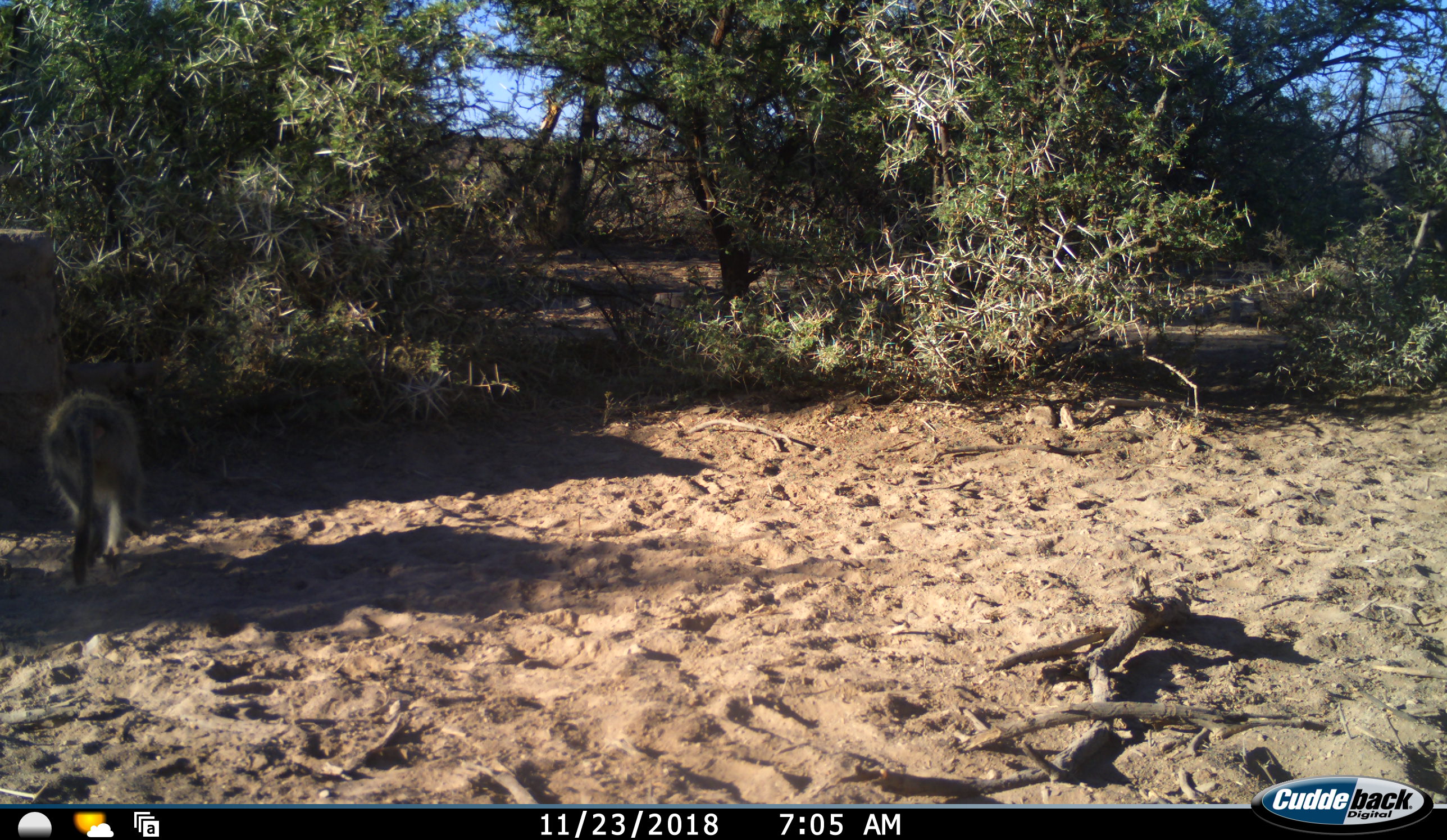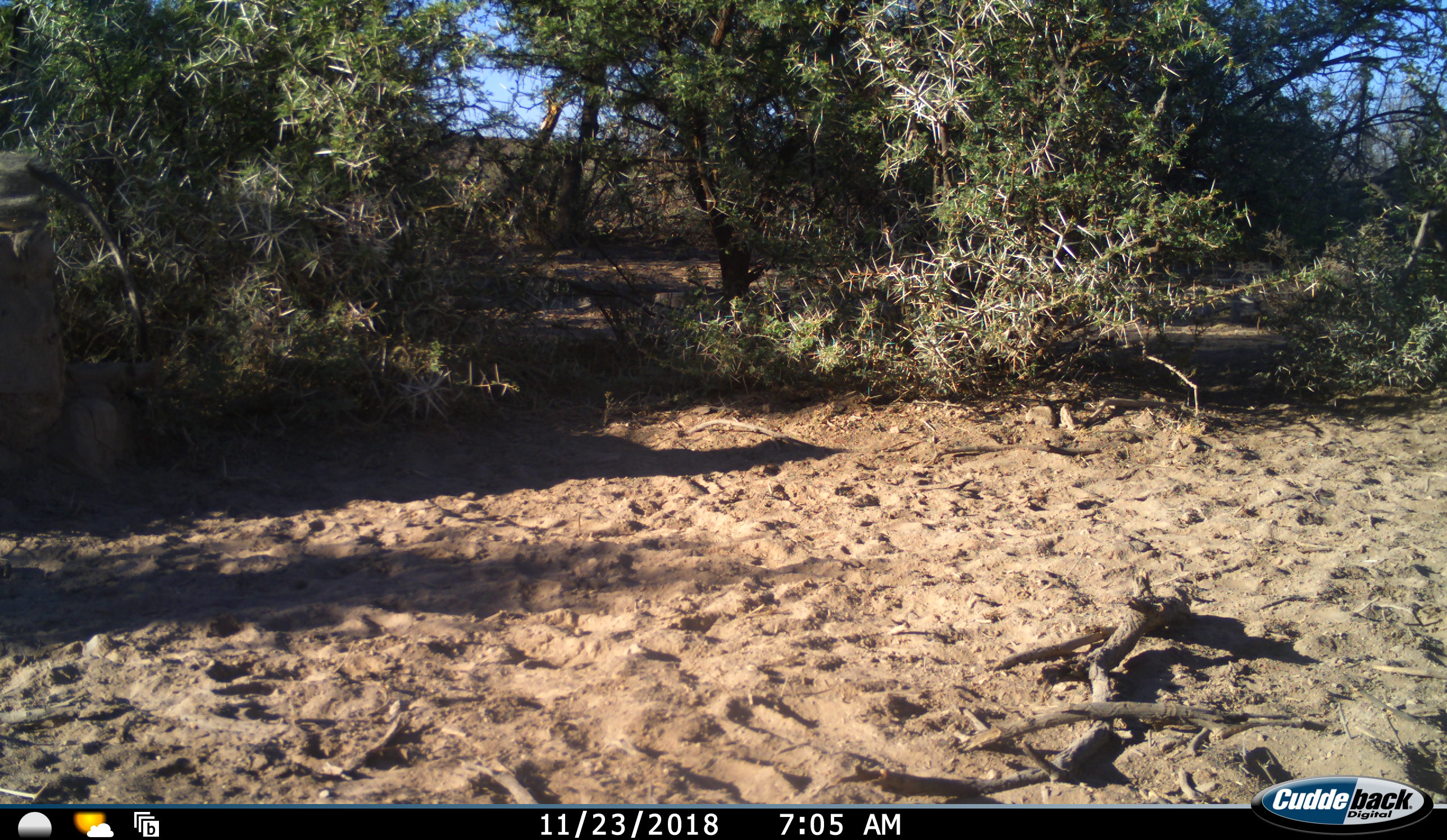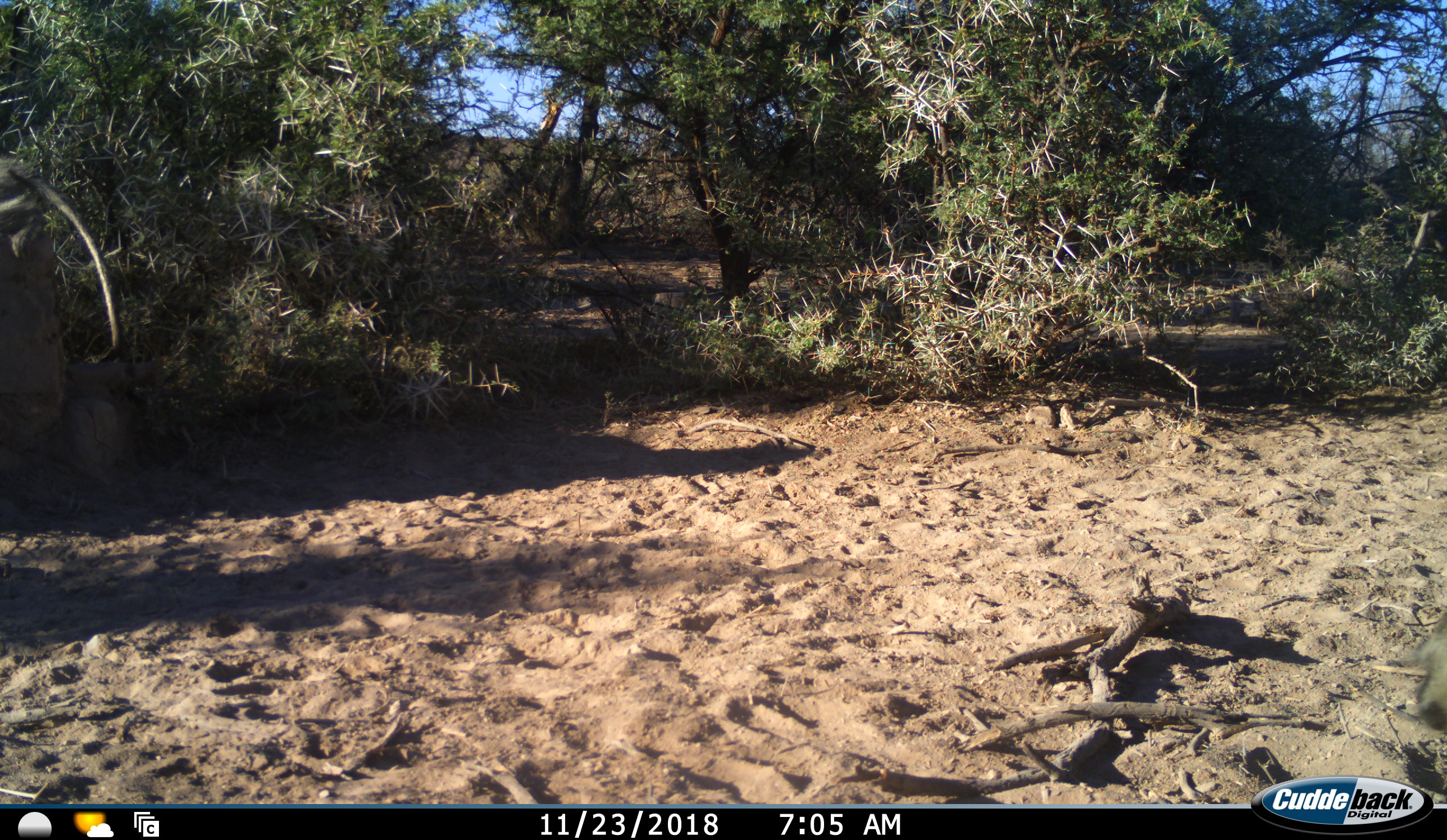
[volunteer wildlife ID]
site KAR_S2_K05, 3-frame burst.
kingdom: Animalia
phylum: Chordata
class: Mammalia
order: Primates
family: Cercopithecidae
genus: Chlorocebus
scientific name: Chlorocebus pygerythrus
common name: vervet monkey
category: monkeyvervet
Monkeyvervet (vervet monkey) (Chlorocebus pygerythrus), count 1. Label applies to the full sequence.